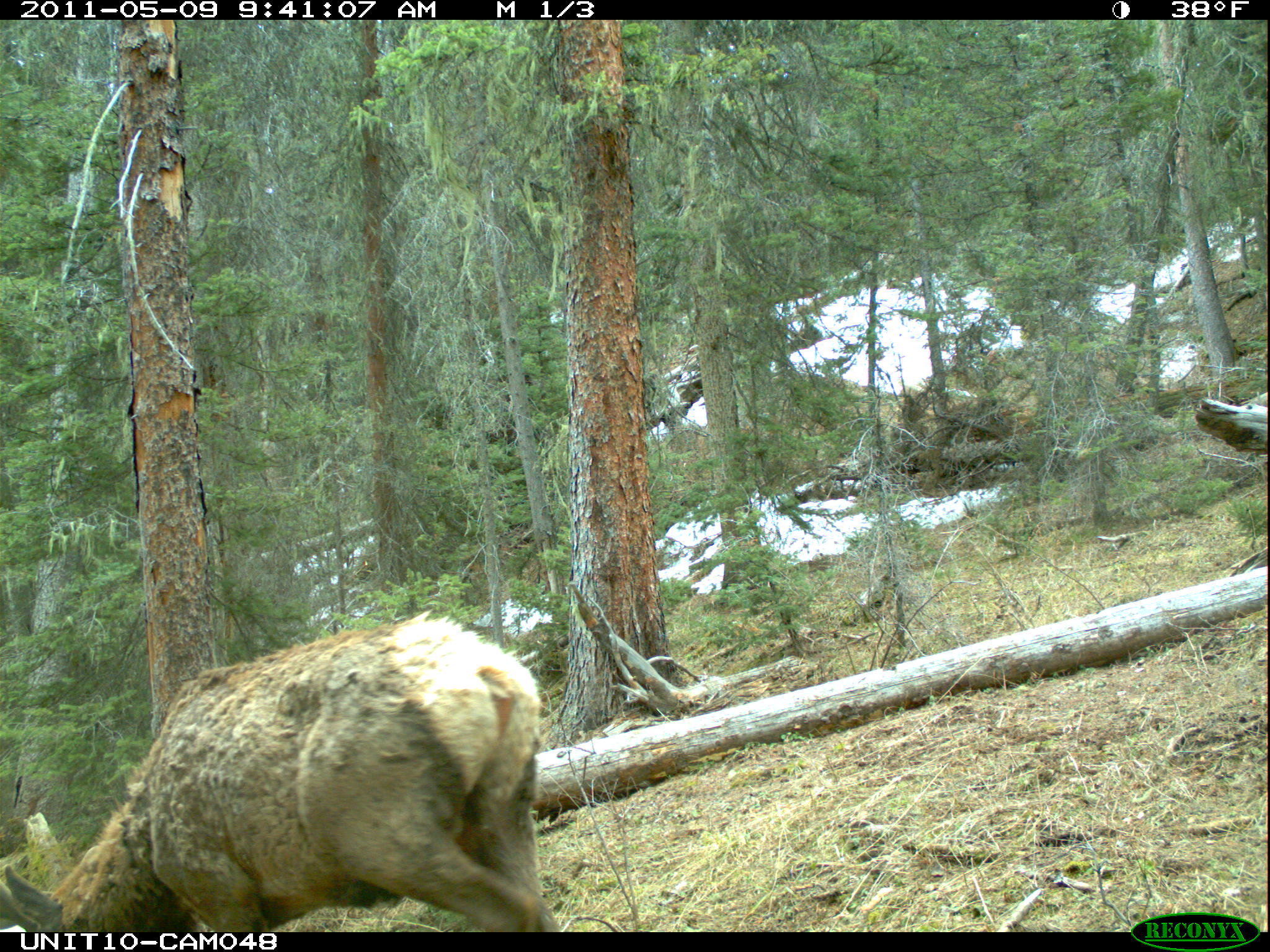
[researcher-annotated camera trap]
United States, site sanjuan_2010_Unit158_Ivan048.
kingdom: Animalia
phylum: Chordata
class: Mammalia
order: Artiodactyla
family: Cervidae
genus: Cervus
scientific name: Cervus elaphus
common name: red deer